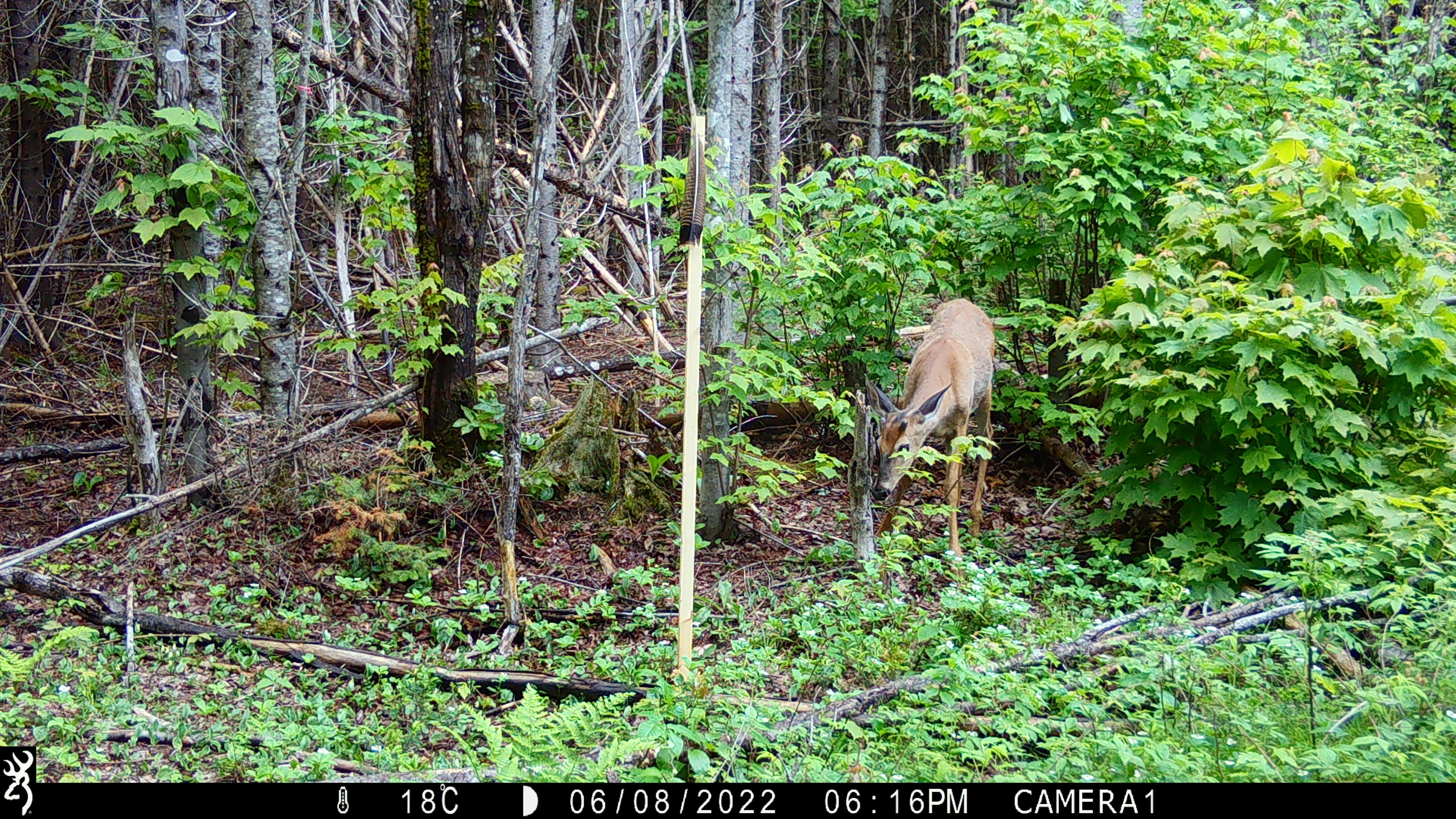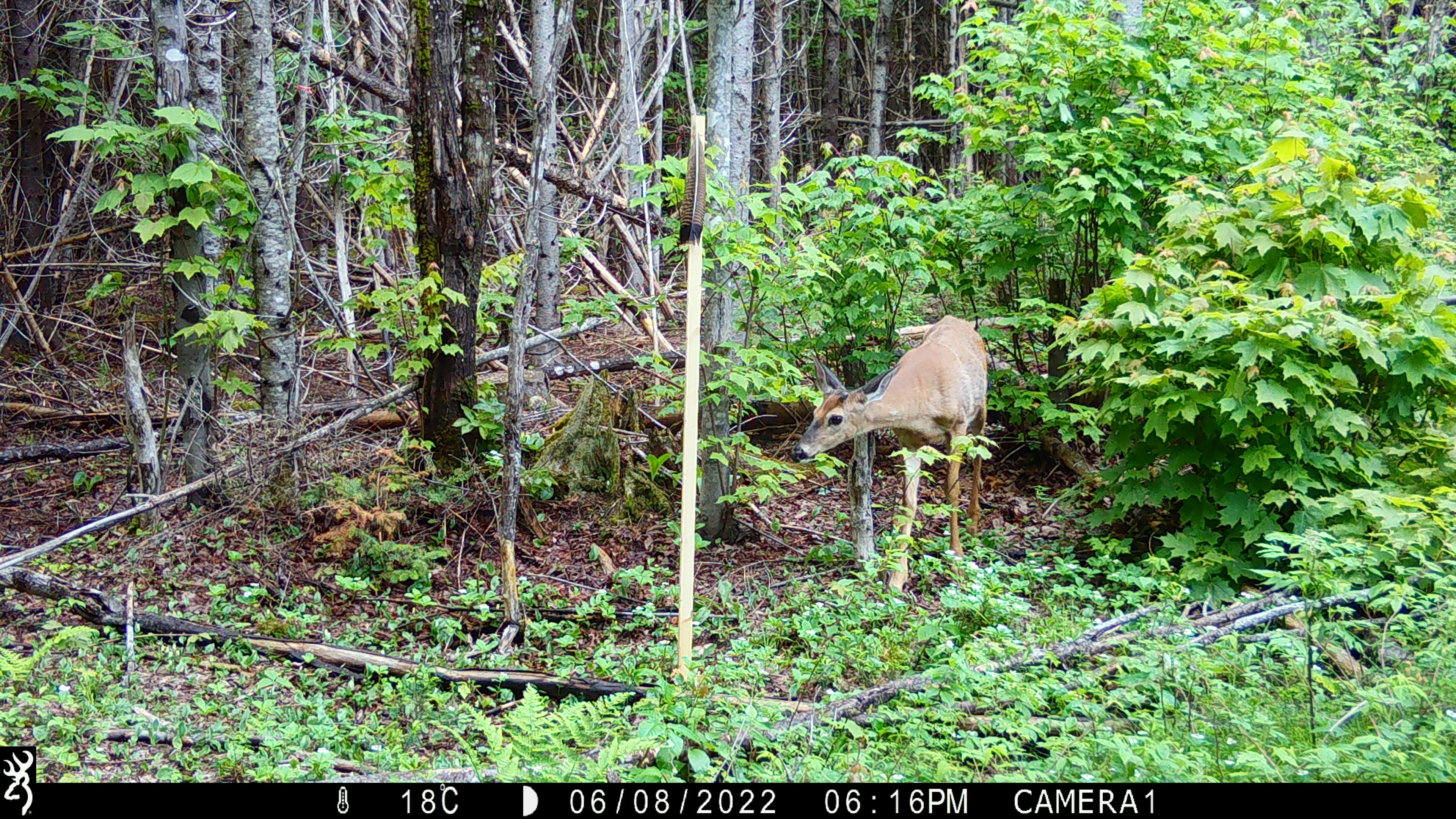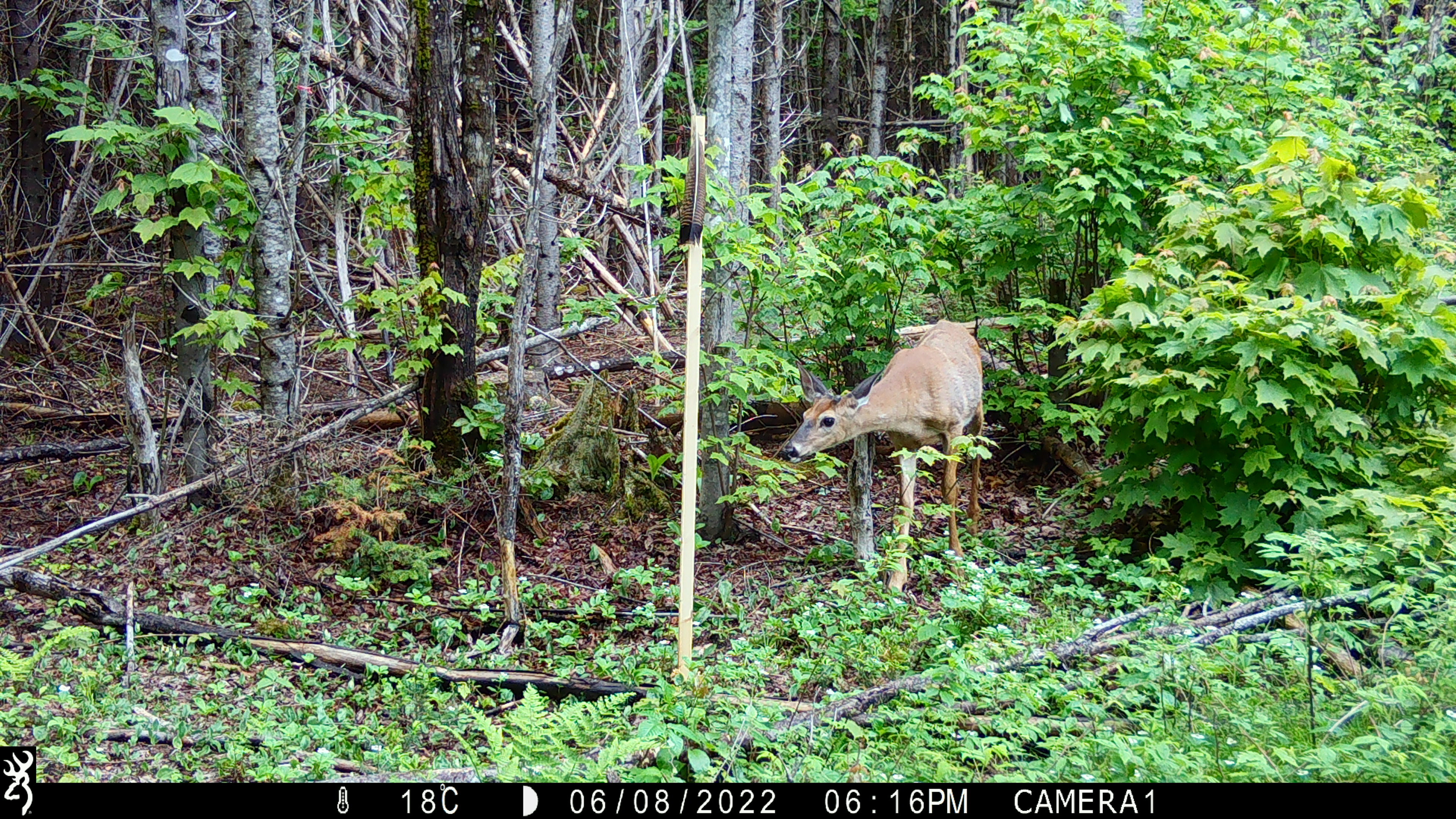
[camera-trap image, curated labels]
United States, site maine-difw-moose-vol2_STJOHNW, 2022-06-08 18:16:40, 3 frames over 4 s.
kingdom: Animalia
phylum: Chordata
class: Mammalia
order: Artiodactyla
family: Cervidae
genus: Odocoileus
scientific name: Odocoileus virginianus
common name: white-tailed deer